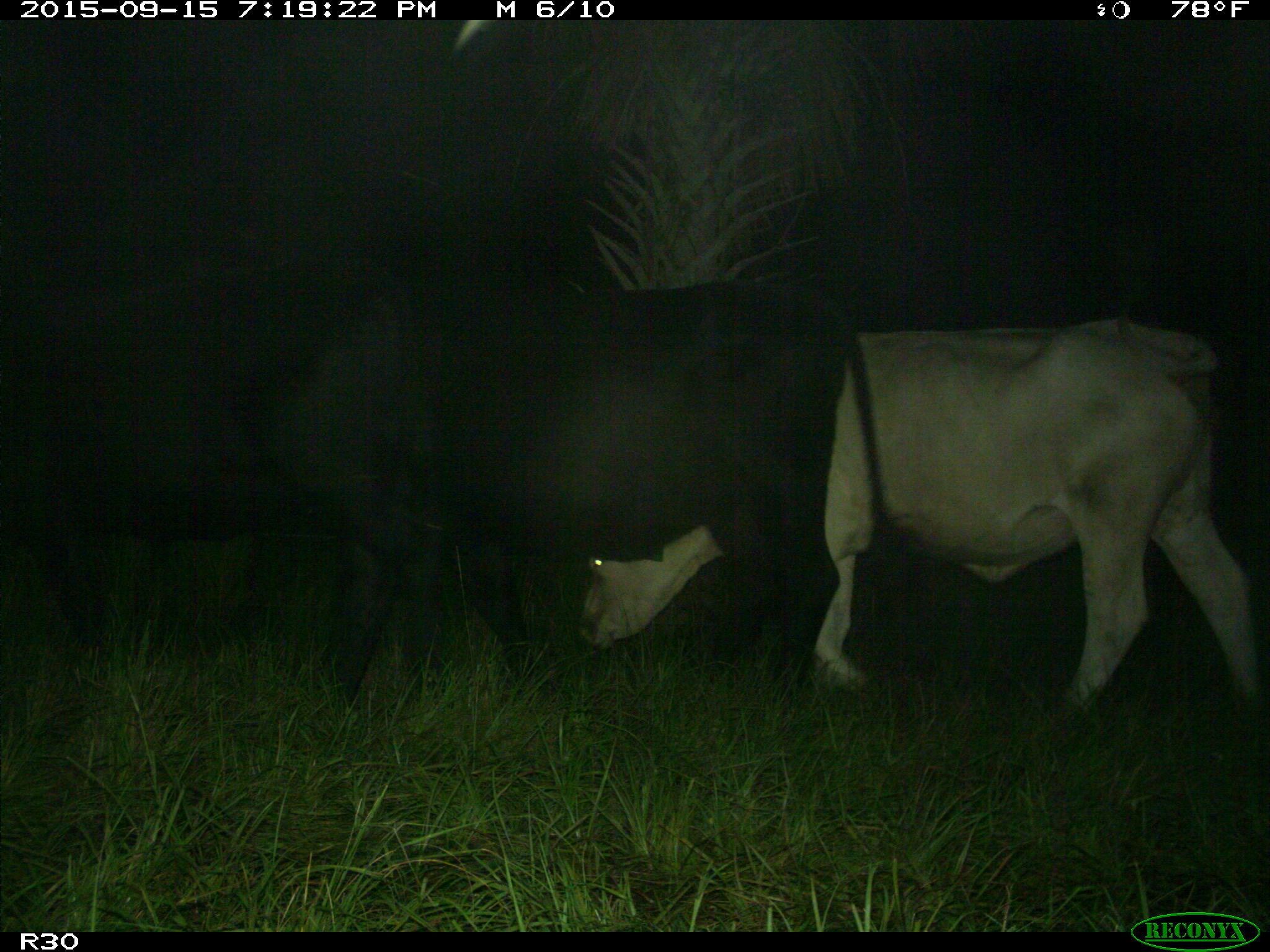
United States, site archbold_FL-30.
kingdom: Animalia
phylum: Chordata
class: Mammalia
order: Artiodactyla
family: Bovidae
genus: Bos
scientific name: Bos taurus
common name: domestic cow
Bos taurus (domestic cow).